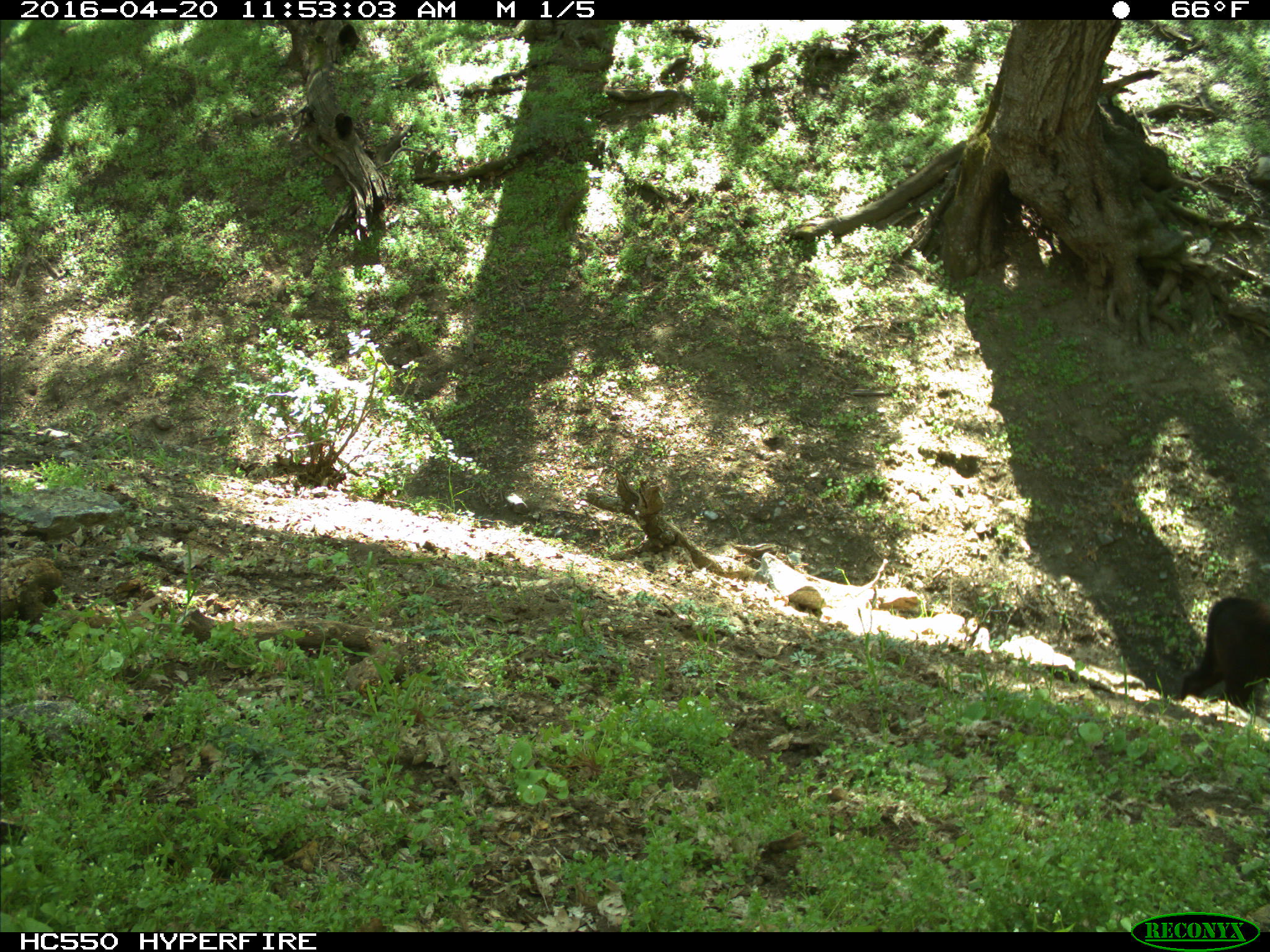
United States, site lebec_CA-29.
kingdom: Animalia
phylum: Chordata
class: Mammalia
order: Artiodactyla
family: Bovidae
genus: Bos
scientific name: Bos taurus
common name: domestic cow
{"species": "Bos taurus (domestic cow)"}